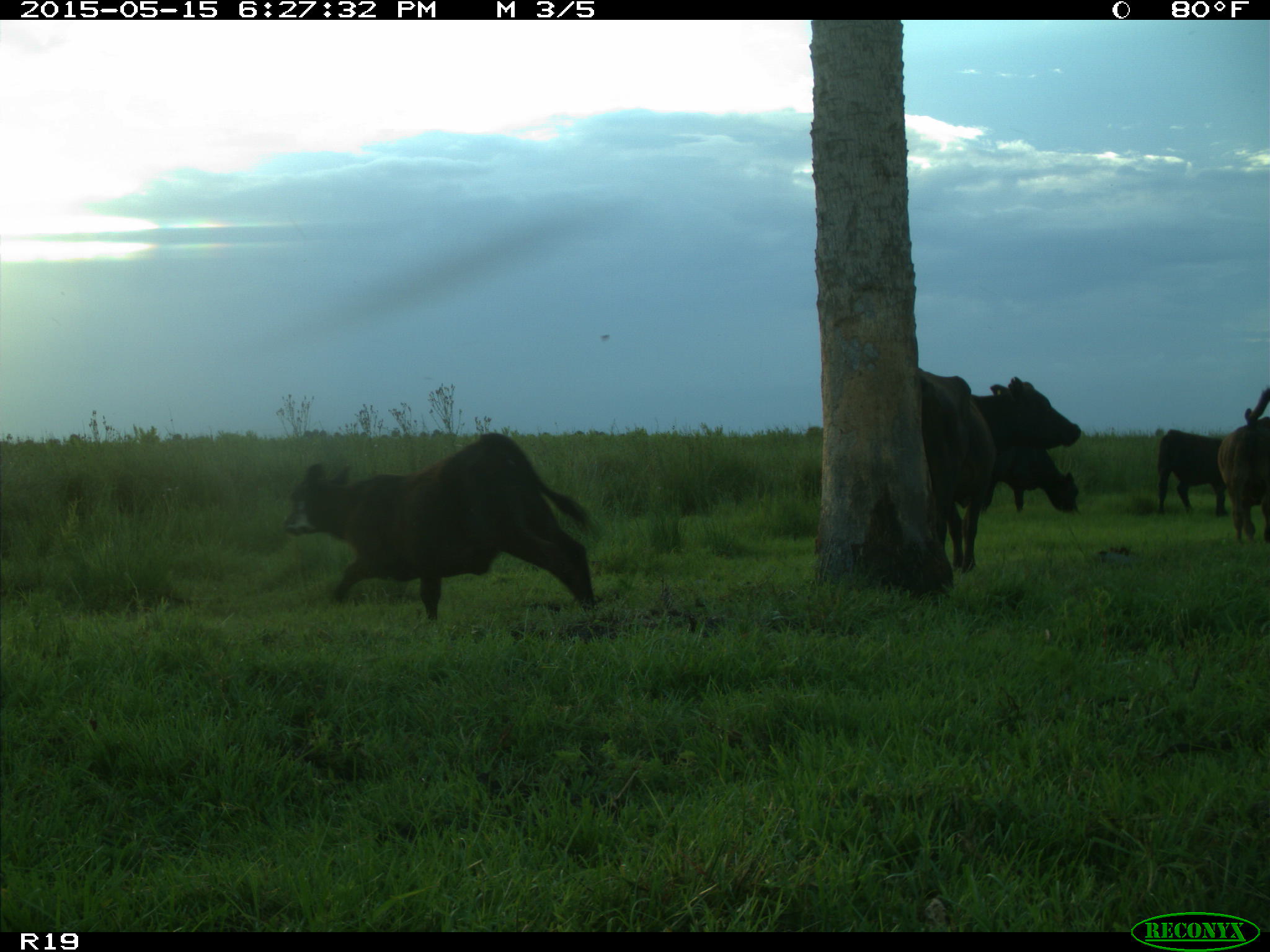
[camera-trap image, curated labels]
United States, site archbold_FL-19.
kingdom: Animalia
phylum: Chordata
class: Mammalia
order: Artiodactyla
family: Bovidae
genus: Bos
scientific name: Bos taurus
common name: domestic cow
Bos taurus (domestic cow).